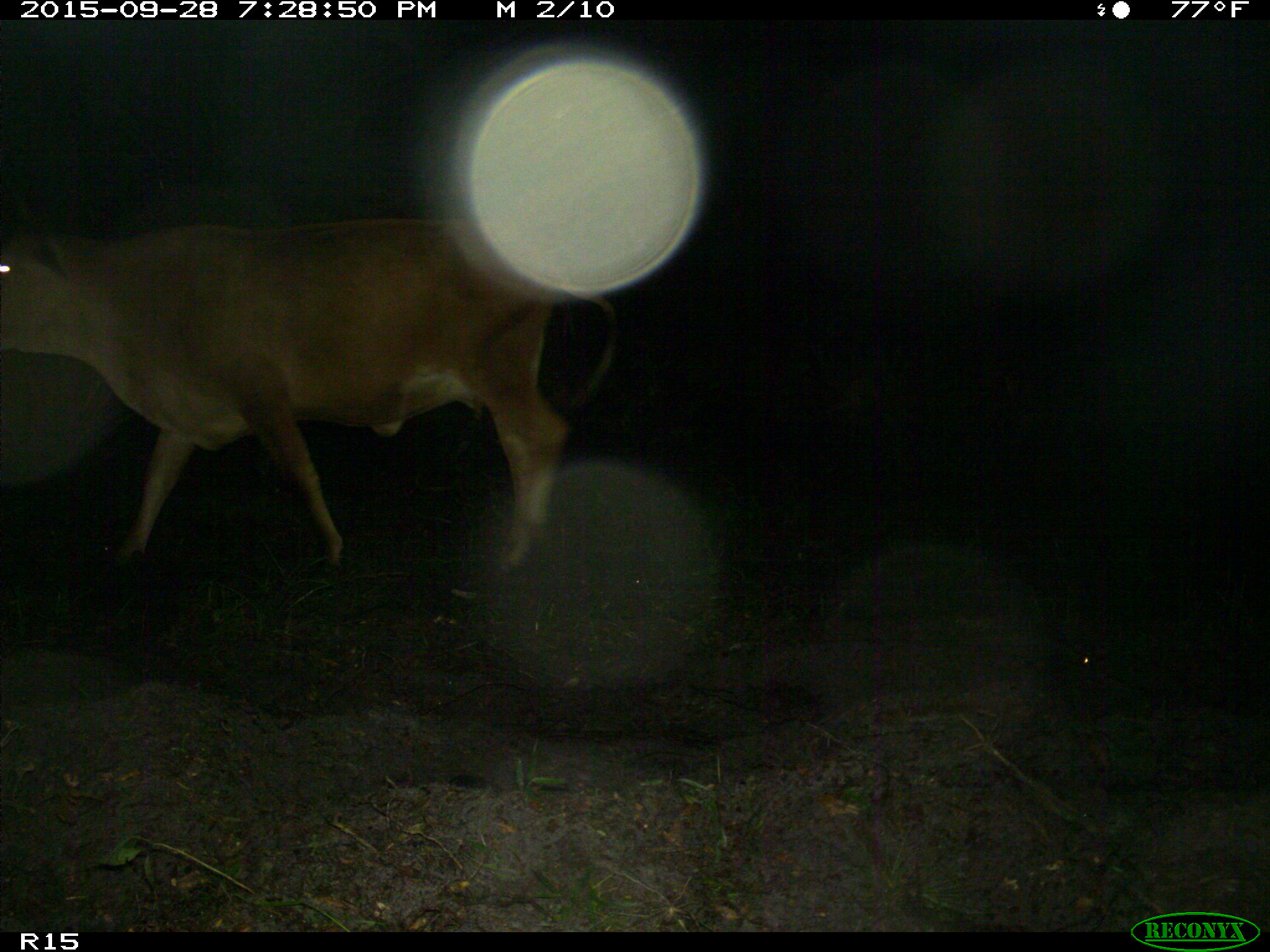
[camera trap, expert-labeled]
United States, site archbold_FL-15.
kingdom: Animalia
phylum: Chordata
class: Mammalia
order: Artiodactyla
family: Bovidae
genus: Bos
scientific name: Bos taurus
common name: domestic cow